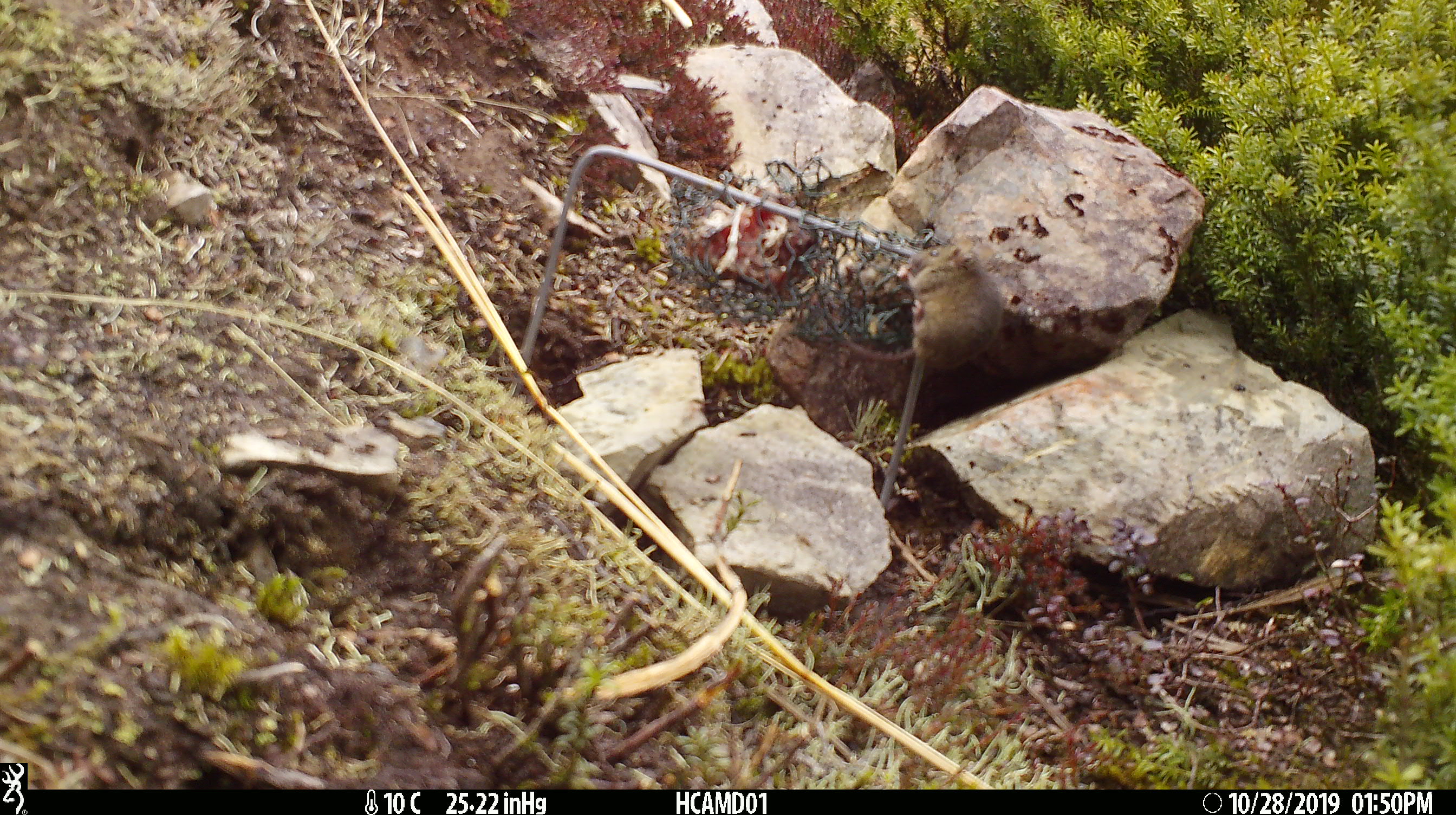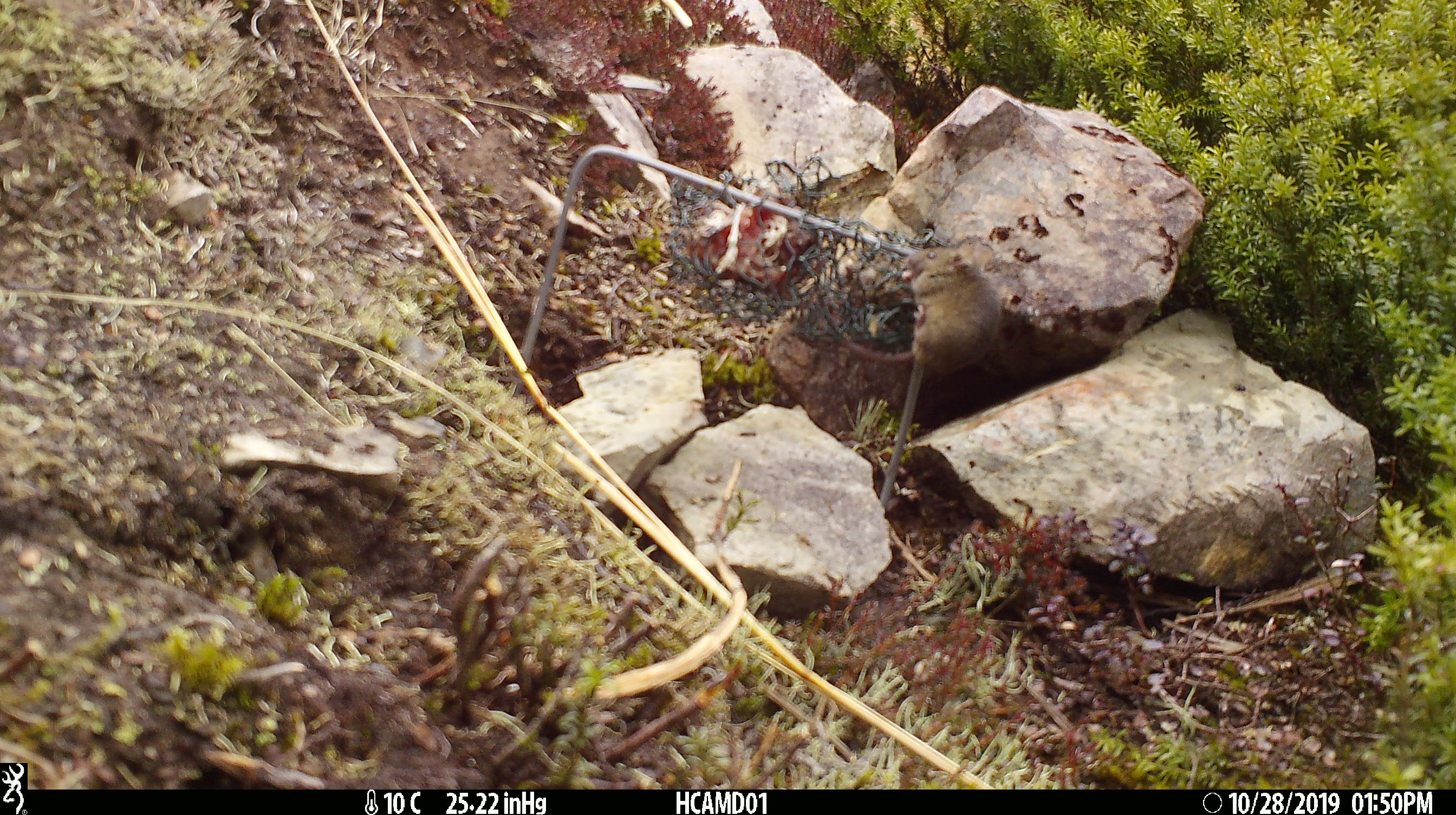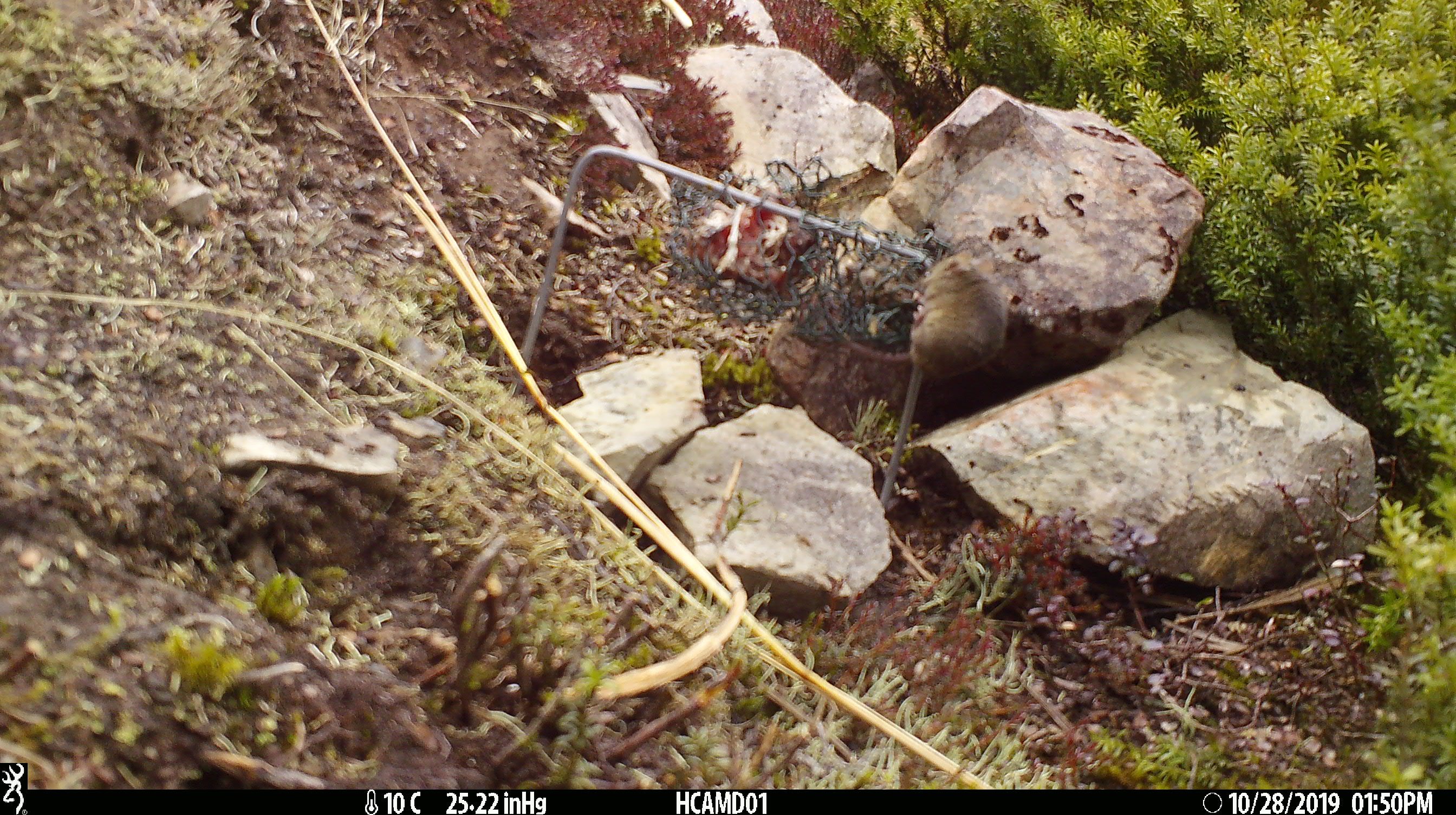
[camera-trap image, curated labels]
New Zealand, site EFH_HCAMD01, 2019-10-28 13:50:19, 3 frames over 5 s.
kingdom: Animalia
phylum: Chordata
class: Mammalia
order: Rodentia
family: Muridae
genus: Mus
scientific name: Mus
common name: mouse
Mouse (Mus).